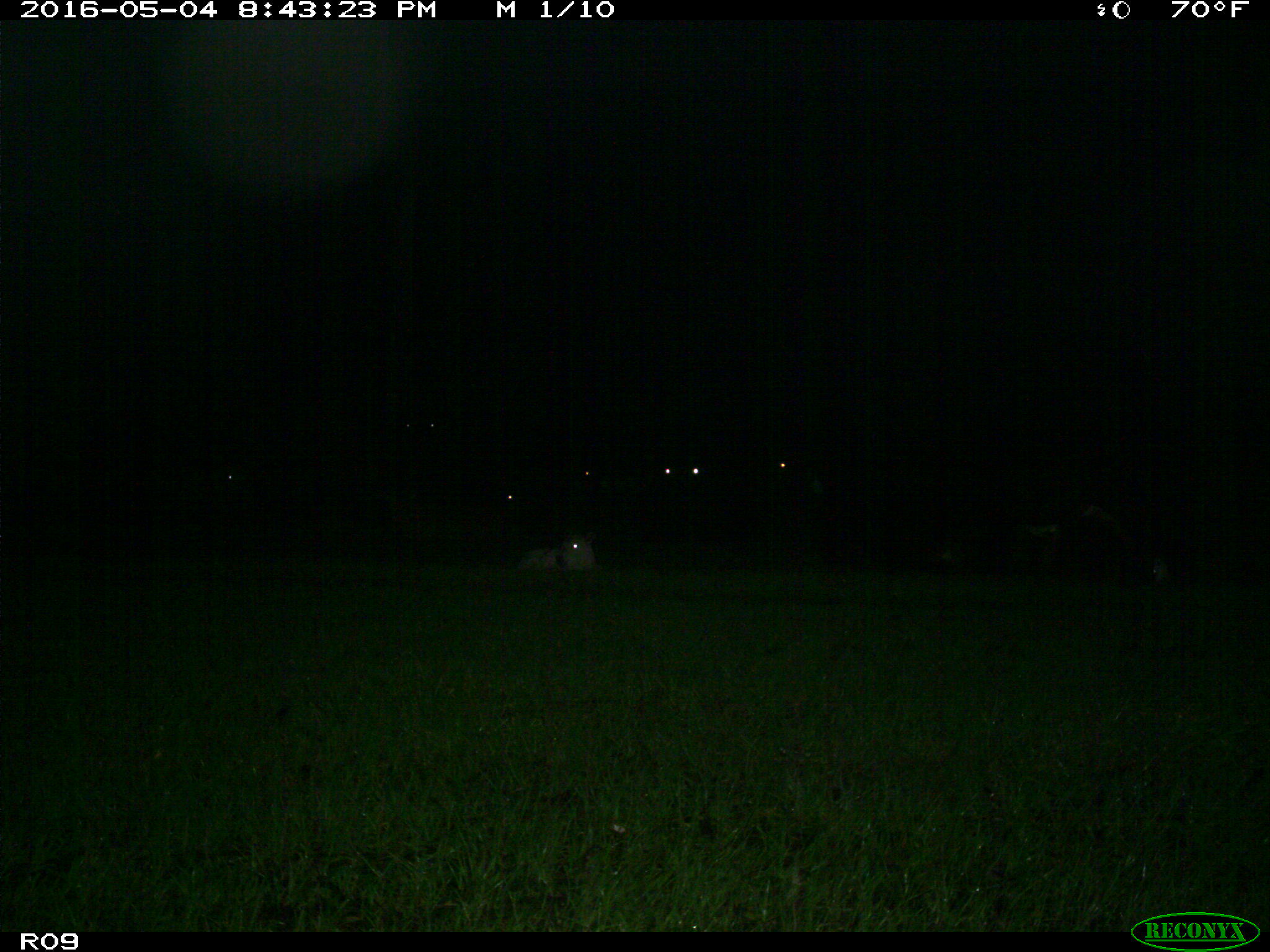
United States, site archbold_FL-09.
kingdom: Animalia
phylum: Chordata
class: Mammalia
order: Artiodactyla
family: Bovidae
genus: Bos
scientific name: Bos taurus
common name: domestic cow